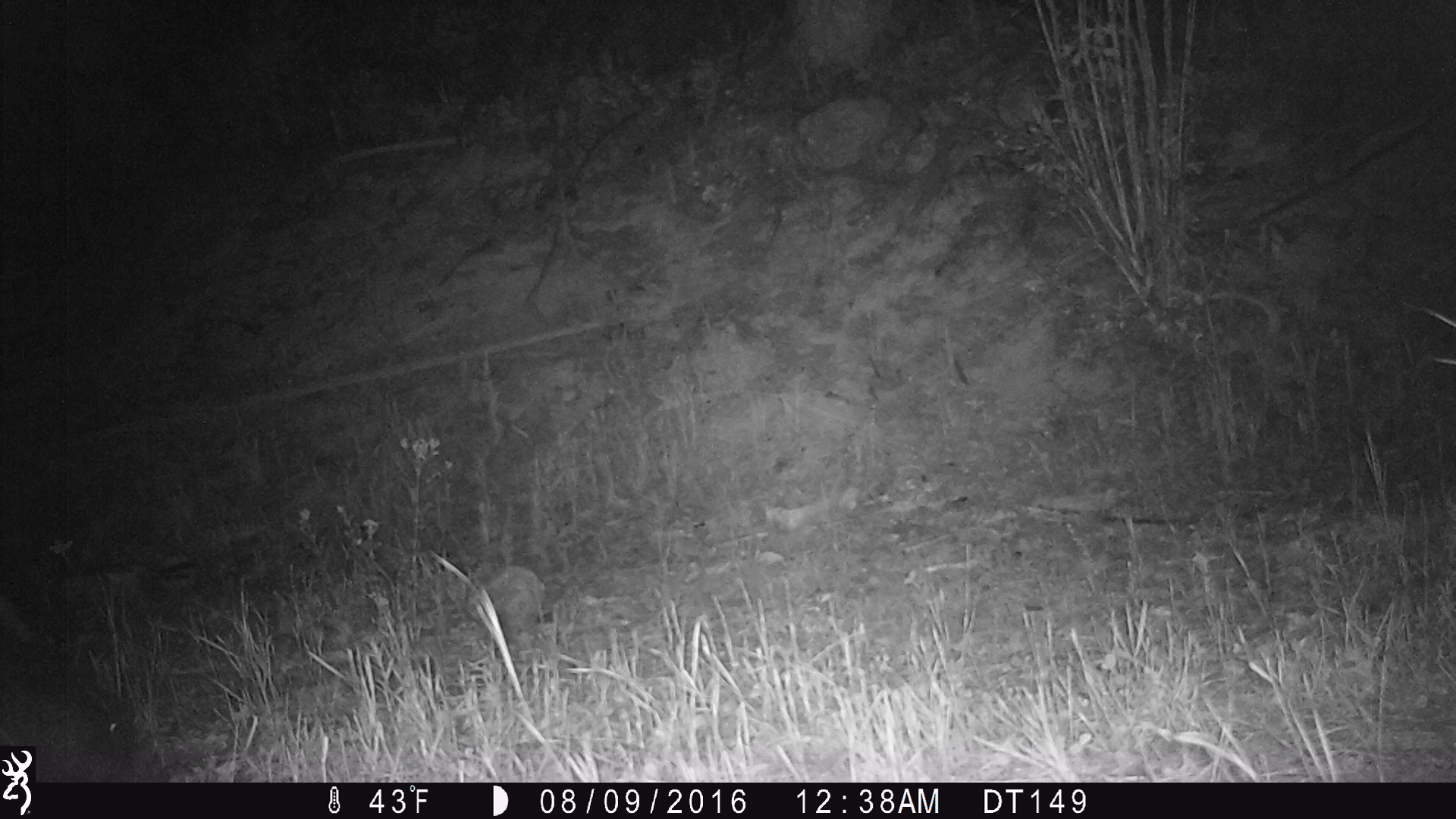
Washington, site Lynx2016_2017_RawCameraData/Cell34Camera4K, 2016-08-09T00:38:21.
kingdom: Animalia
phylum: Chordata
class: Mammalia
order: Artiodactyla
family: Cervidae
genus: Alces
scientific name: Alces alces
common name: moose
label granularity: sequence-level